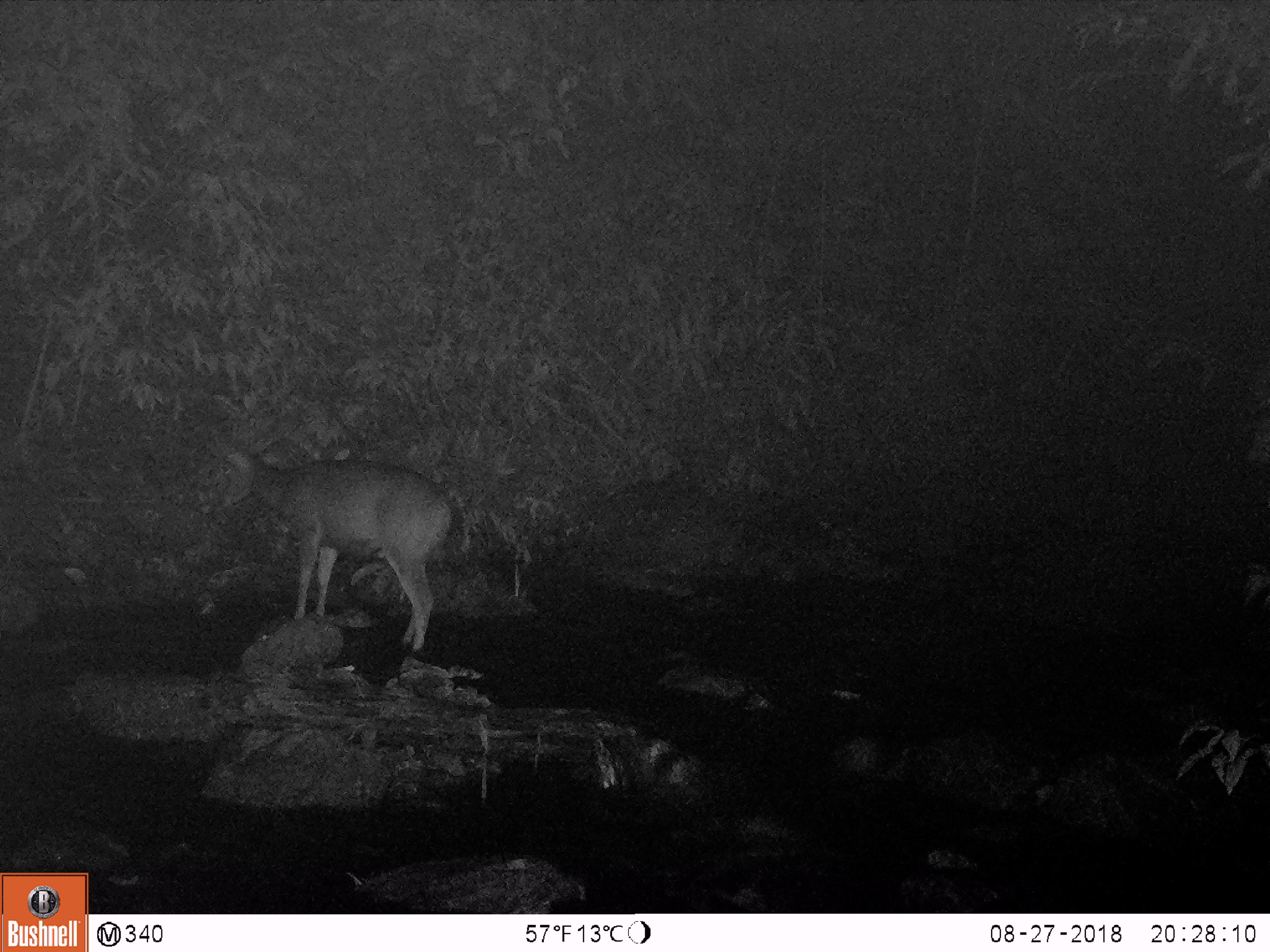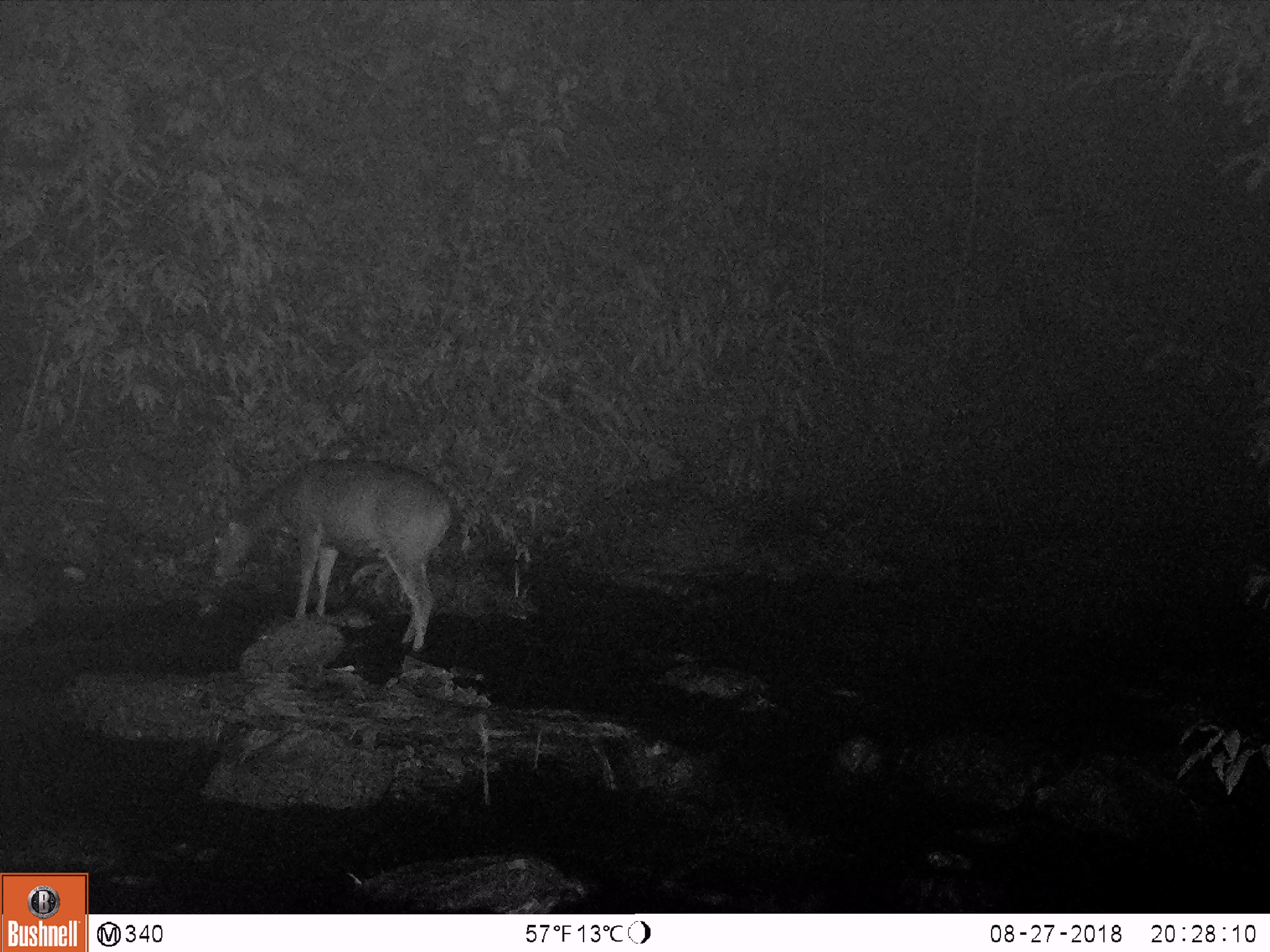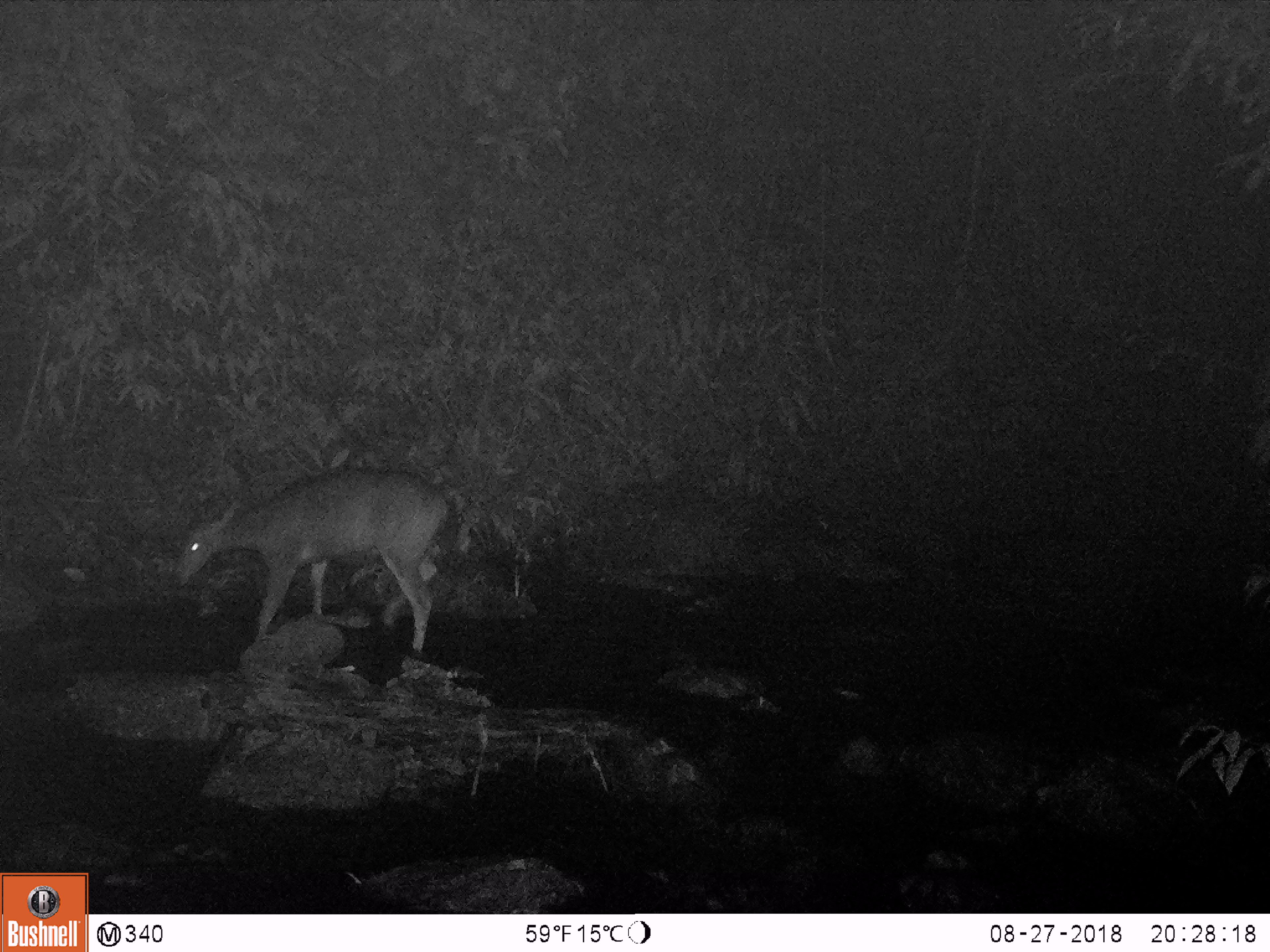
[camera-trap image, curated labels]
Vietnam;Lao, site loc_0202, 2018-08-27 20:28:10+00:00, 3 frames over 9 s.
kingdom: Animalia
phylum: Chordata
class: Mammalia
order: Artiodactyla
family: Cervidae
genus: Rusa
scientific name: Rusa unicolor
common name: sambar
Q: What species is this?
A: Sambar (Rusa unicolor).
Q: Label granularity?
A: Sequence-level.